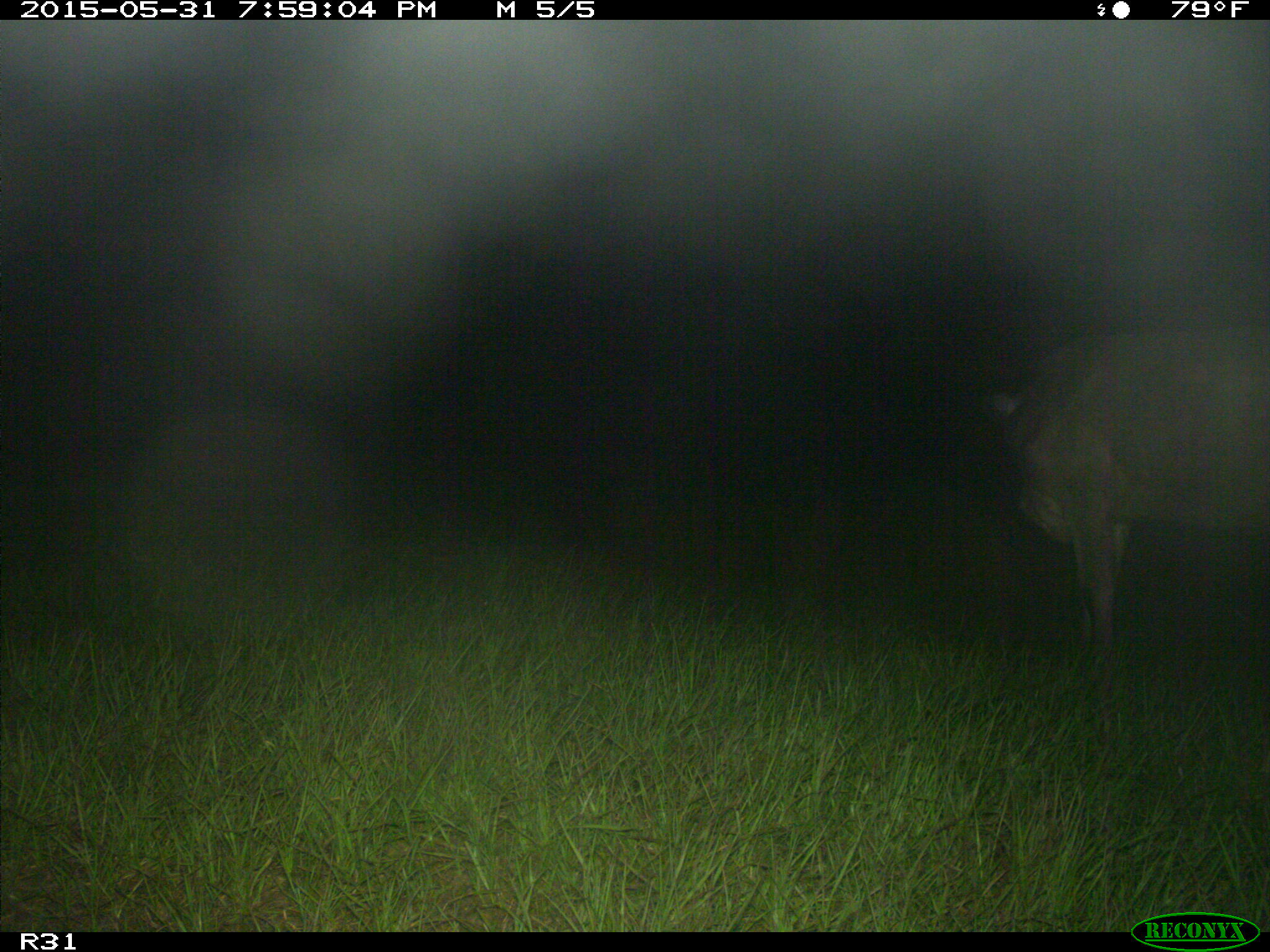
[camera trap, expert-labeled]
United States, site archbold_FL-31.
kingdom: Animalia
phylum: Chordata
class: Mammalia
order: Artiodactyla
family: Bovidae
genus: Bos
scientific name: Bos taurus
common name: domestic cow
Bos taurus (domestic cow).